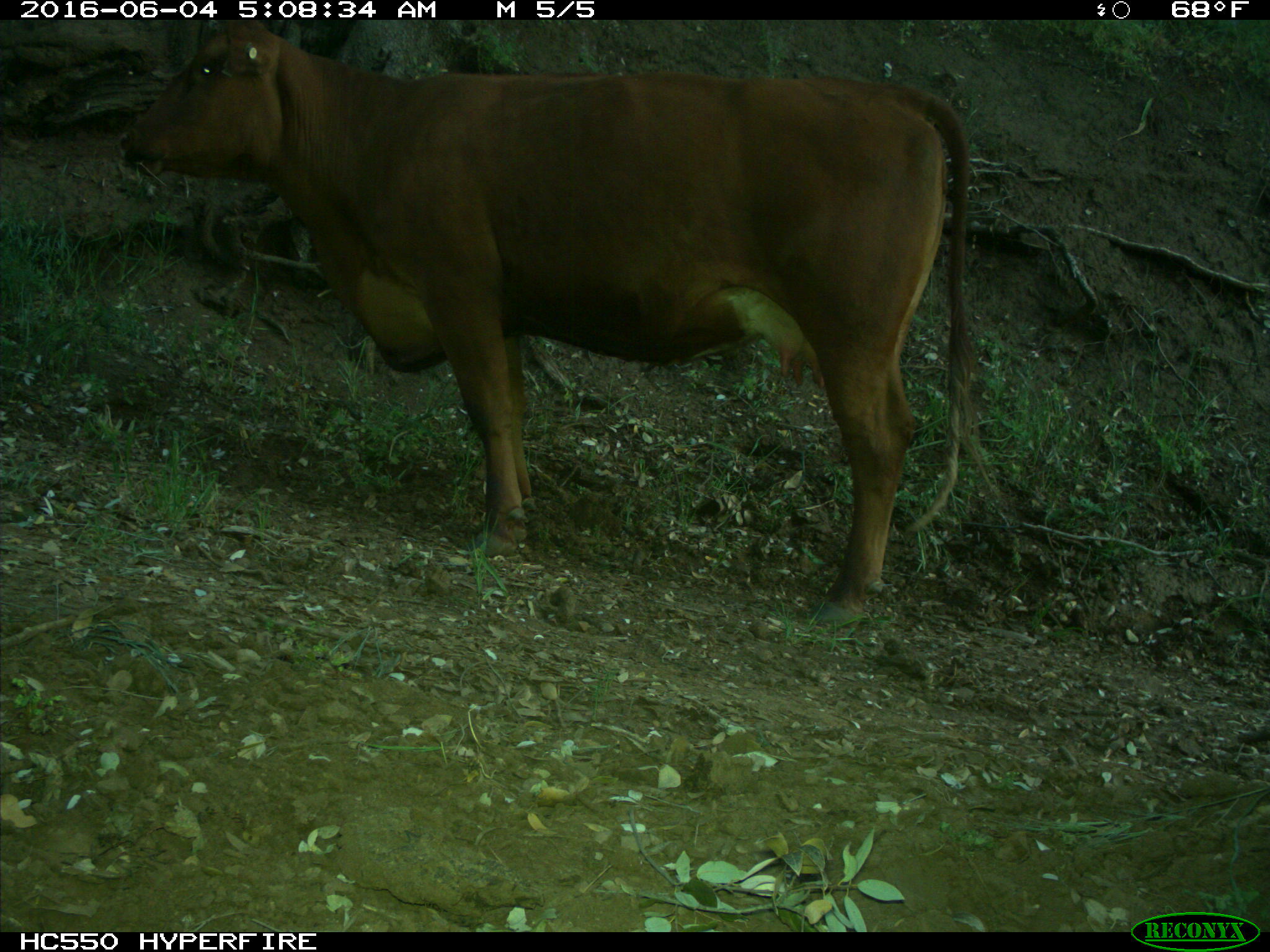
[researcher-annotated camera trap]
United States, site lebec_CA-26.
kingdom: Animalia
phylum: Chordata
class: Mammalia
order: Artiodactyla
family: Bovidae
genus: Bos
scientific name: Bos taurus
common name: domestic cow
Bos taurus (domestic cow).